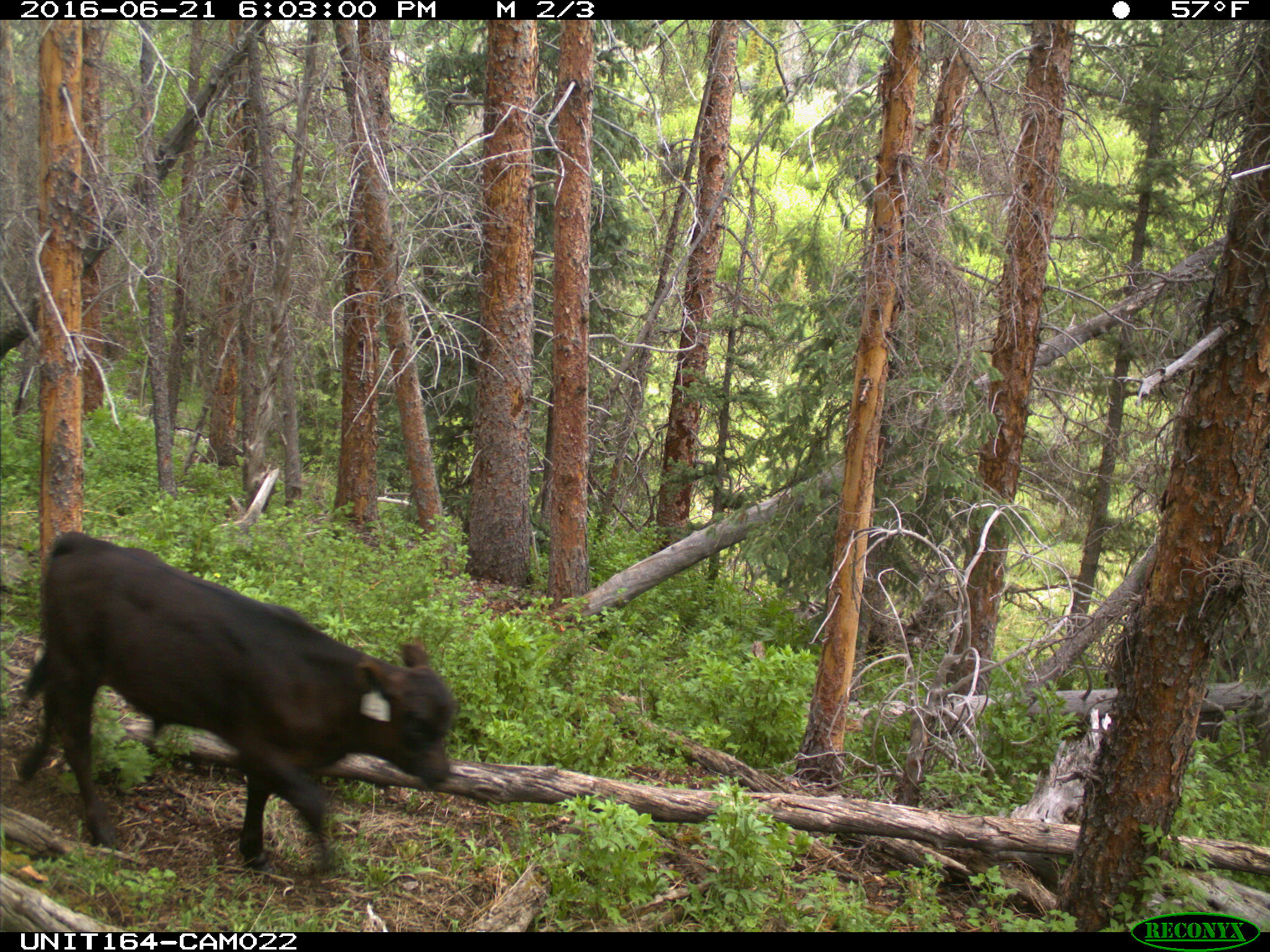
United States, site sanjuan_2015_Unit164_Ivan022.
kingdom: Animalia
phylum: Chordata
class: Mammalia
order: Artiodactyla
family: Bovidae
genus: Bos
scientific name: Bos taurus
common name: domestic cow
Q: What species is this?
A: Bos taurus (domestic cow).